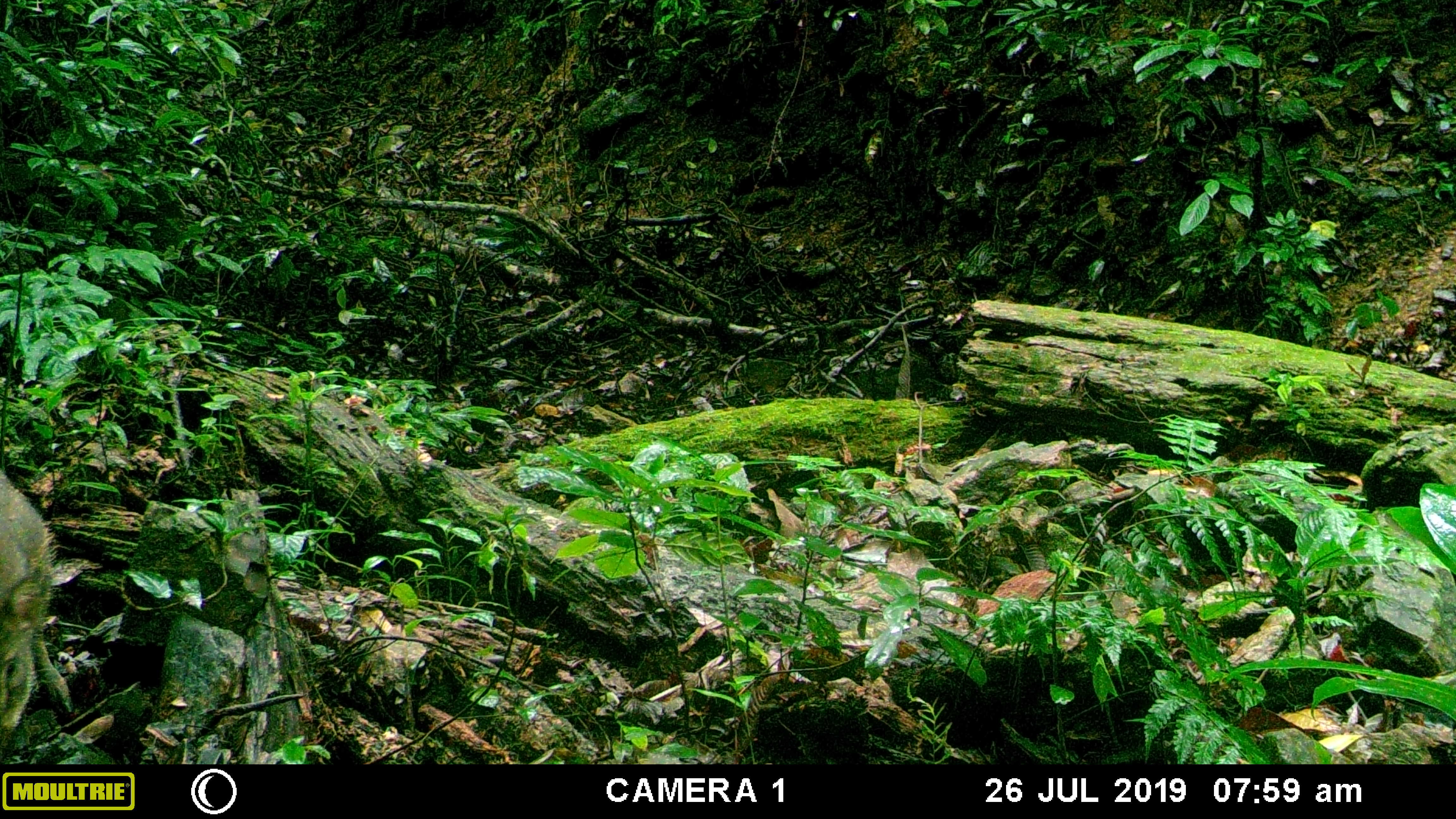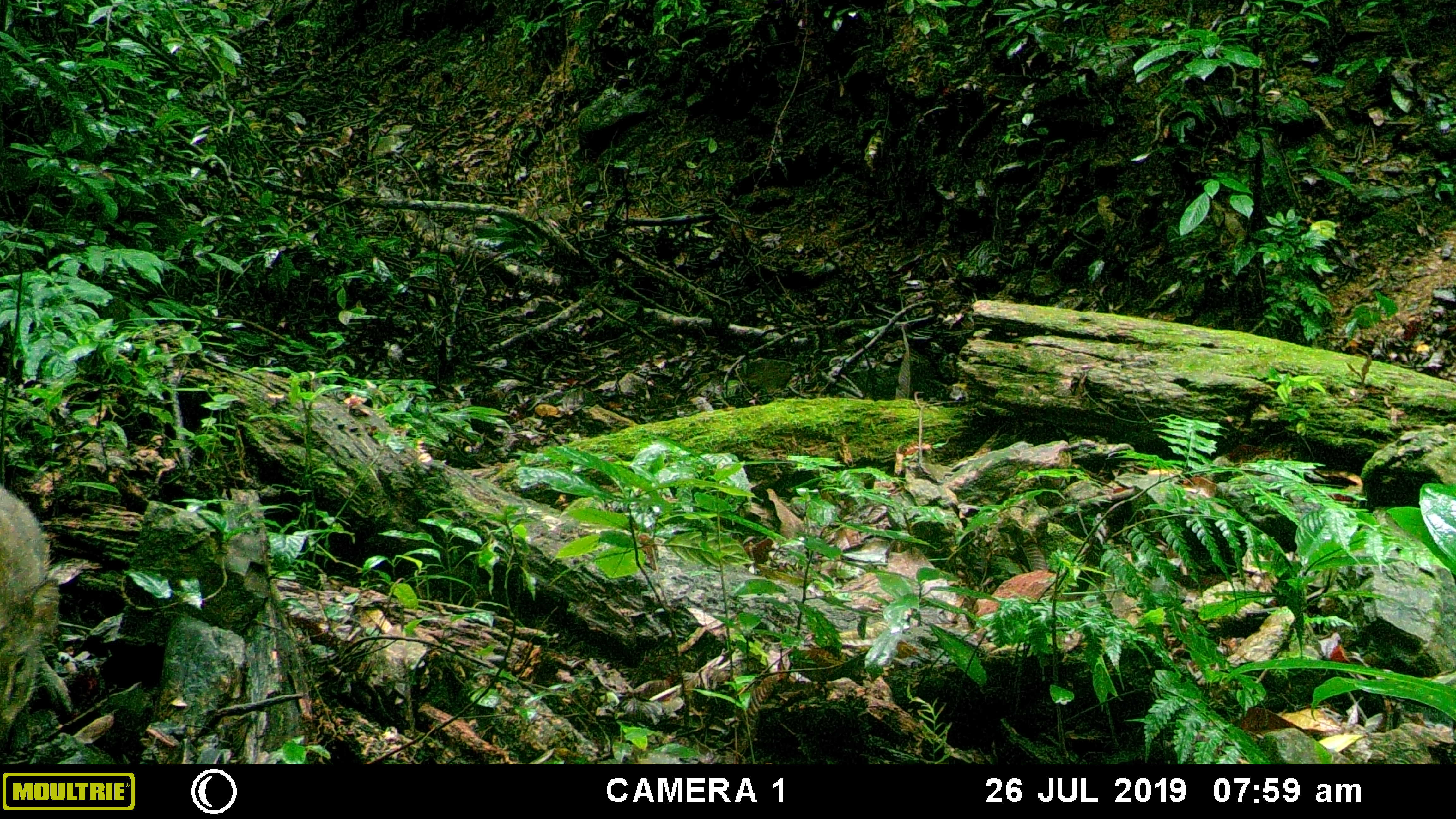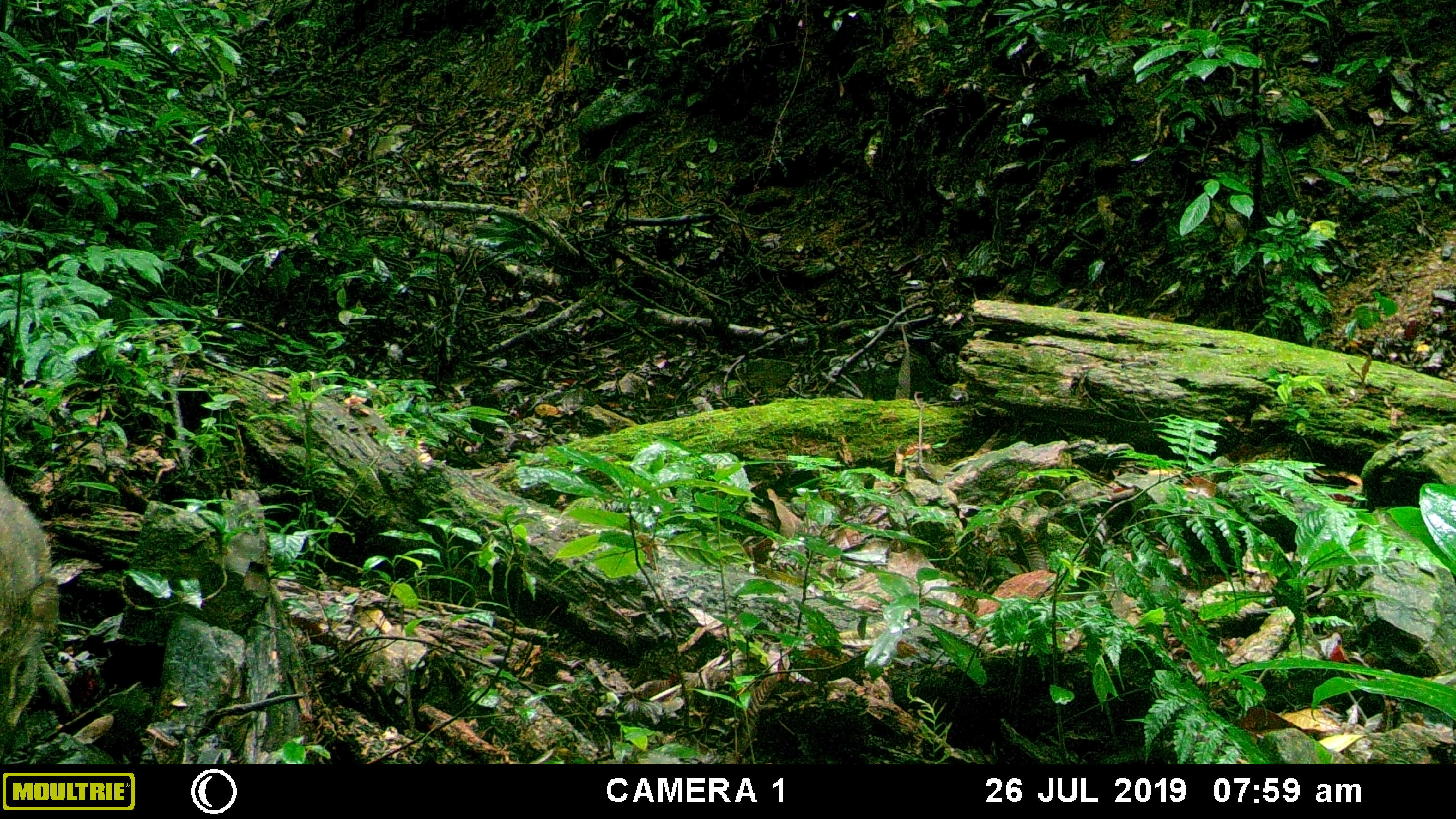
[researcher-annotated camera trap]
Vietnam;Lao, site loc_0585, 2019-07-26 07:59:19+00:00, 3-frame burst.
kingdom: Animalia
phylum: Chordata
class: Mammalia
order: Artiodactyla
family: Suidae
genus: Sus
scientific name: Sus scrofa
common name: eurasian wild pig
Eurasian wild pig (Sus scrofa). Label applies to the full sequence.